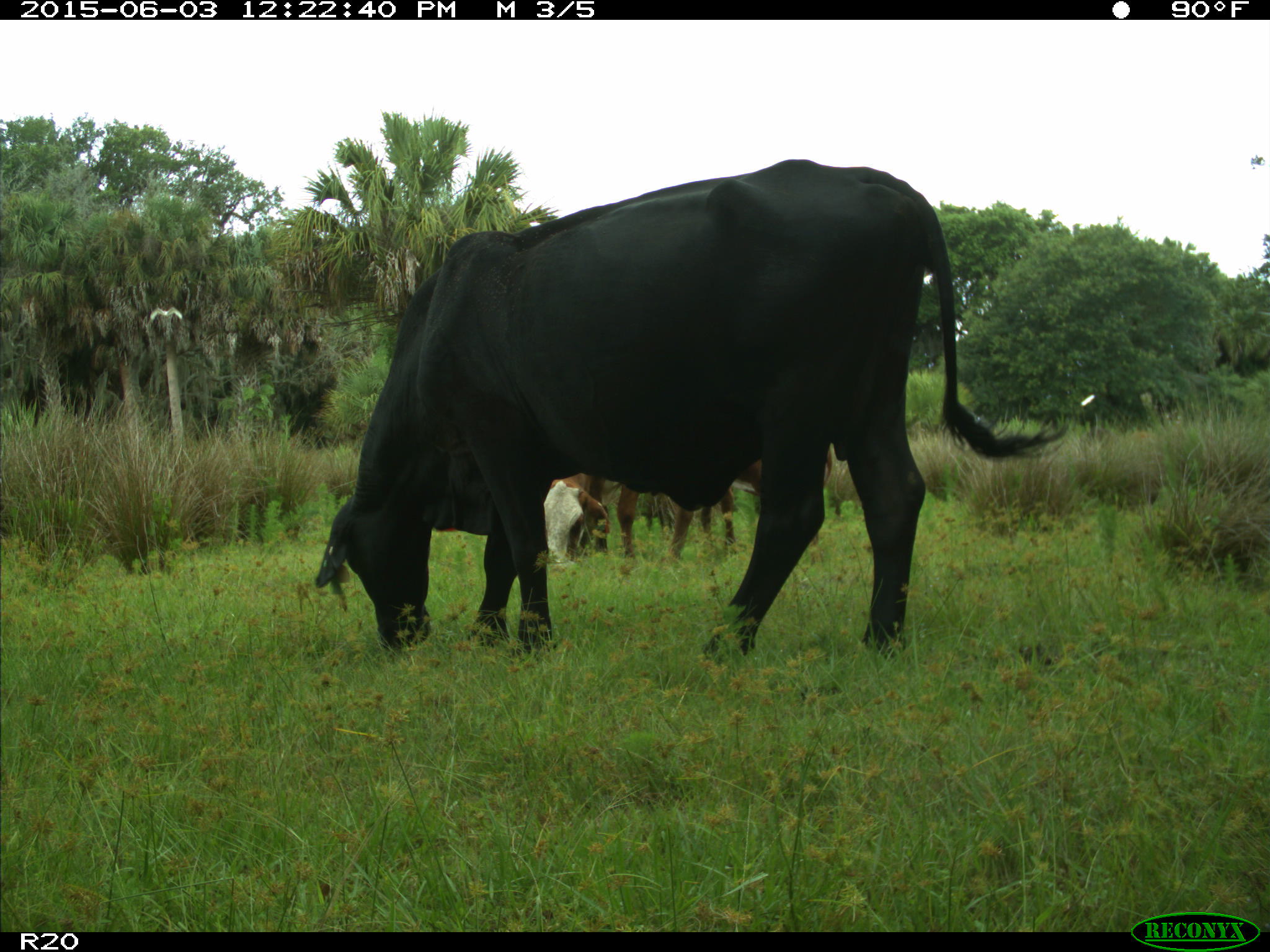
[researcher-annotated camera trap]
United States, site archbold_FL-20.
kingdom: Animalia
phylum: Chordata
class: Mammalia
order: Artiodactyla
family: Bovidae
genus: Bos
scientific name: Bos taurus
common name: domestic cow